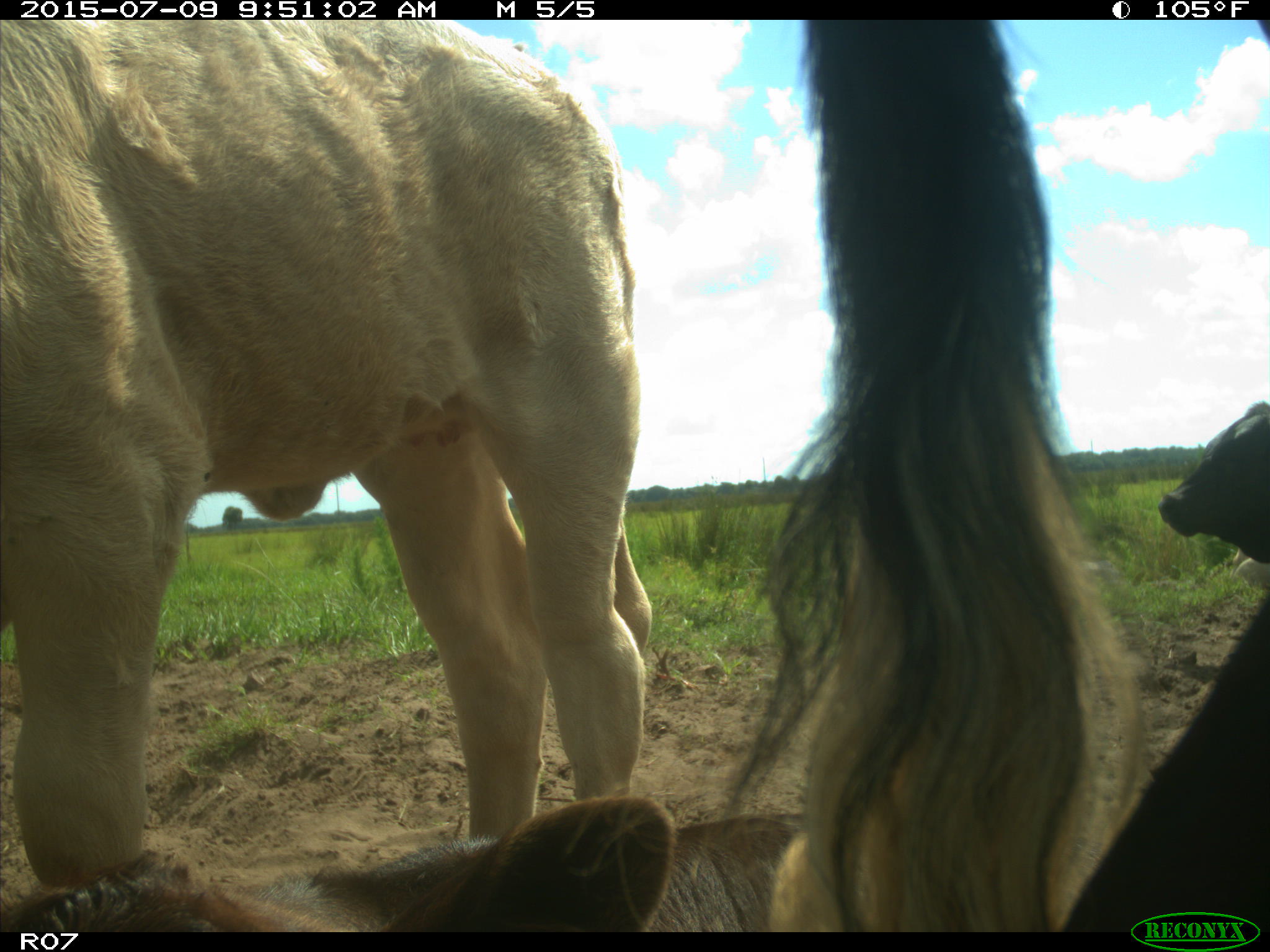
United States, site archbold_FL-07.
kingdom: Animalia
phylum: Chordata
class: Mammalia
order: Artiodactyla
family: Bovidae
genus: Bos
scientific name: Bos taurus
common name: domestic cow